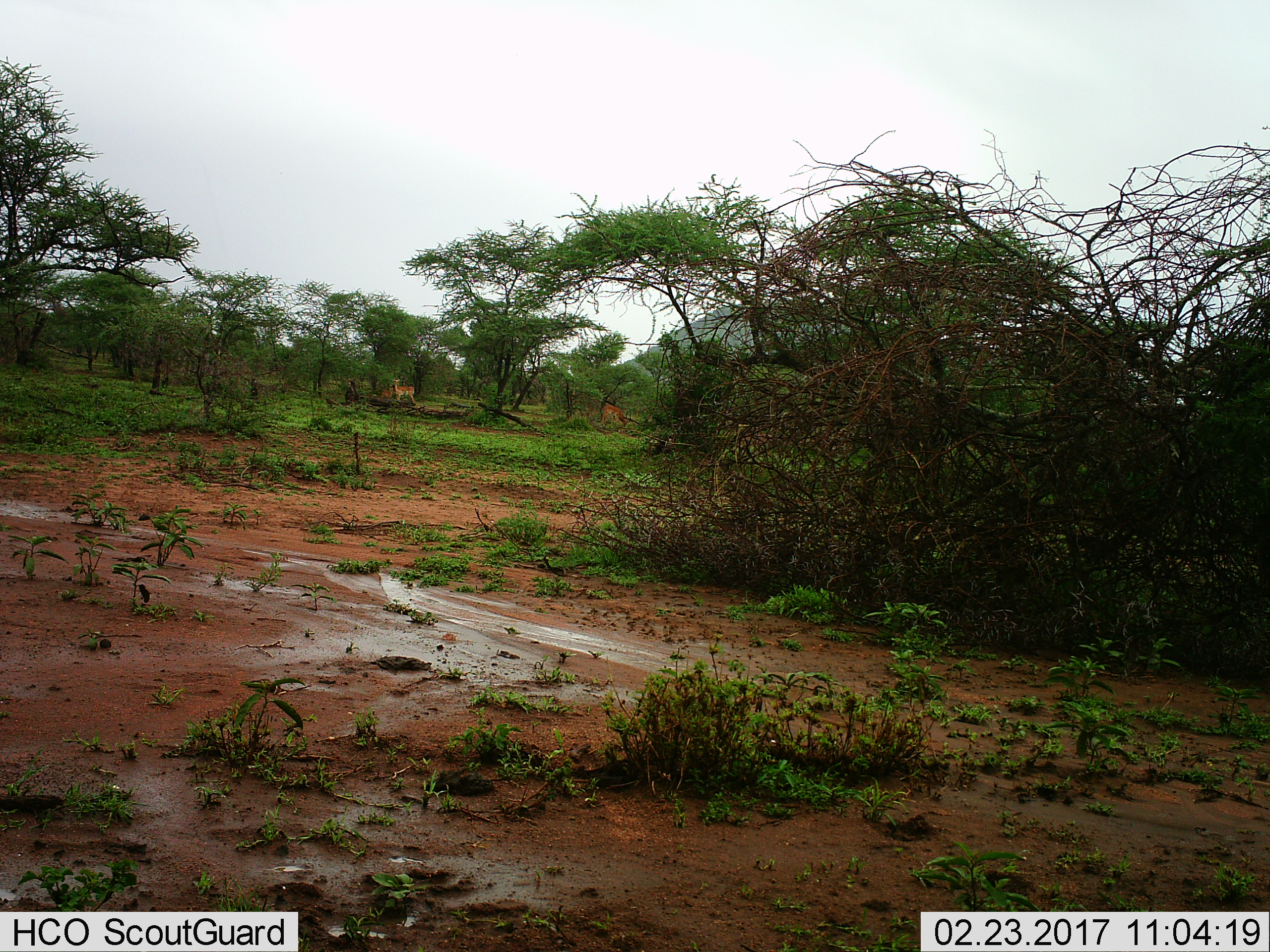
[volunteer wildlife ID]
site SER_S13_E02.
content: unidentified animal